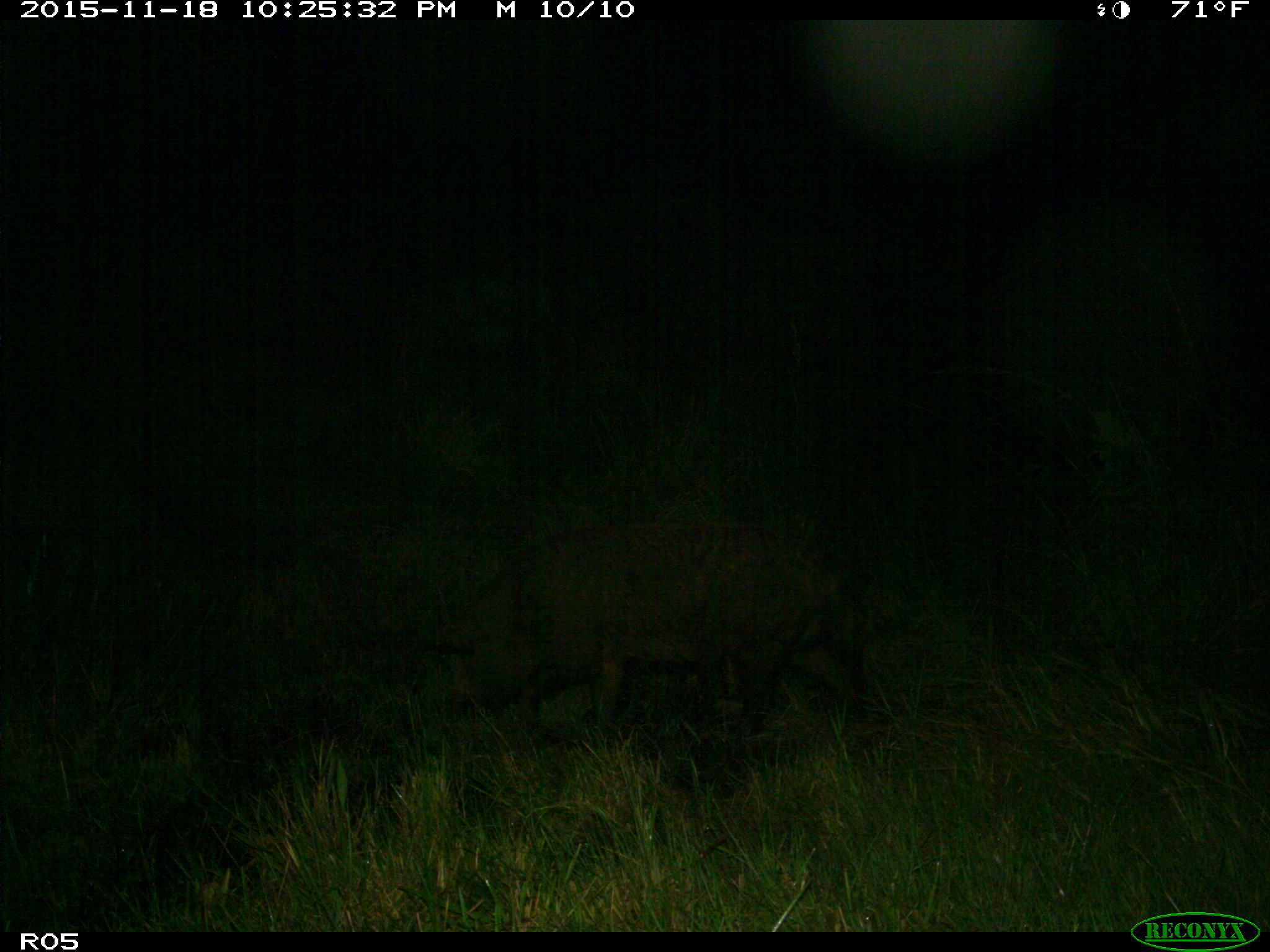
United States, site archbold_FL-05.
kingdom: Animalia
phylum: Chordata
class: Mammalia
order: Artiodactyla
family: Suidae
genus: Sus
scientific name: Sus scrofa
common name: wild boar